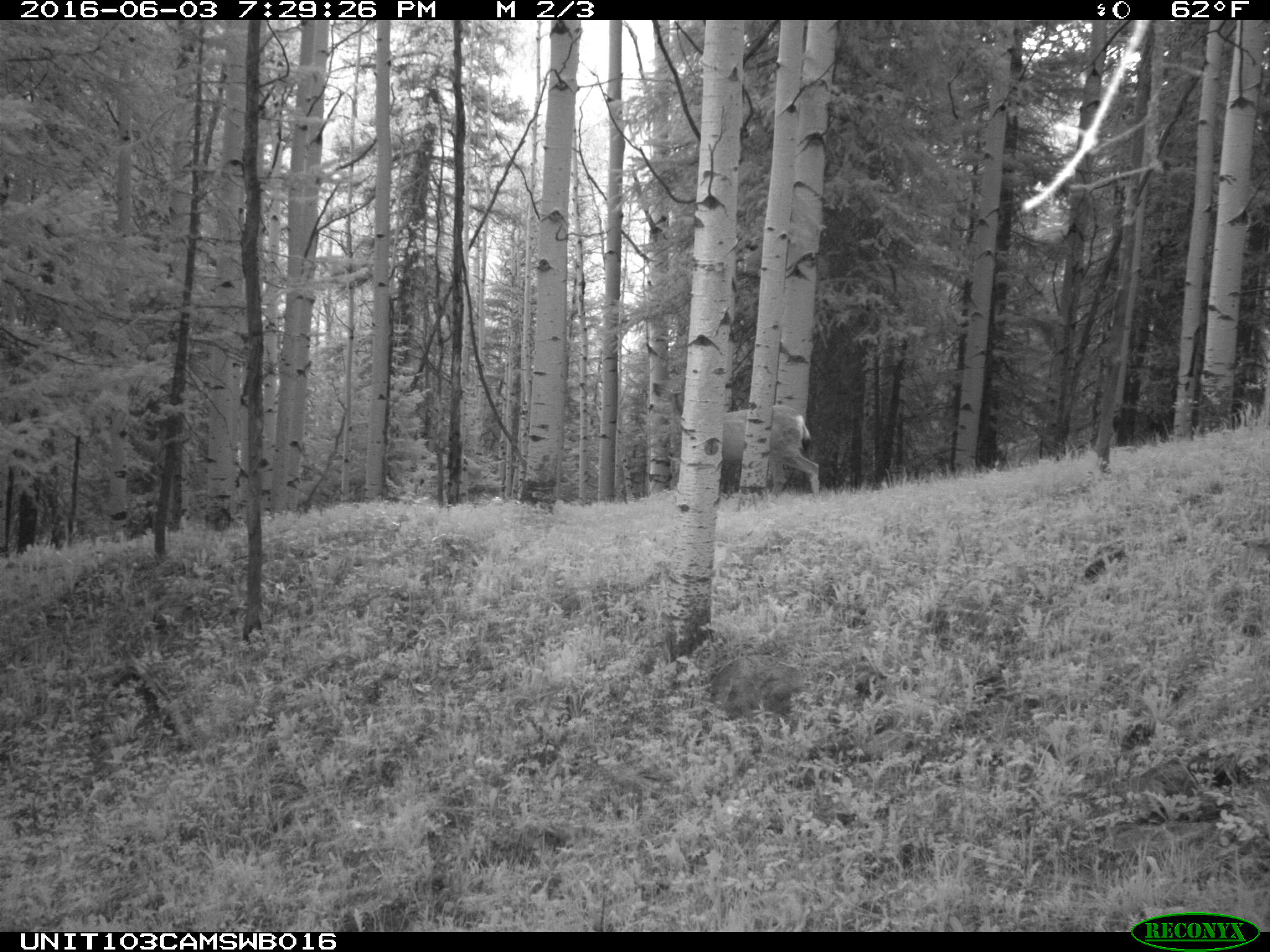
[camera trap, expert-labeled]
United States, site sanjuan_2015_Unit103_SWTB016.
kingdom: Animalia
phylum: Chordata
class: Mammalia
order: Artiodactyla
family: Cervidae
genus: Odocoileus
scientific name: Odocoileus hemionus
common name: mule deer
Odocoileus hemionus (mule deer).